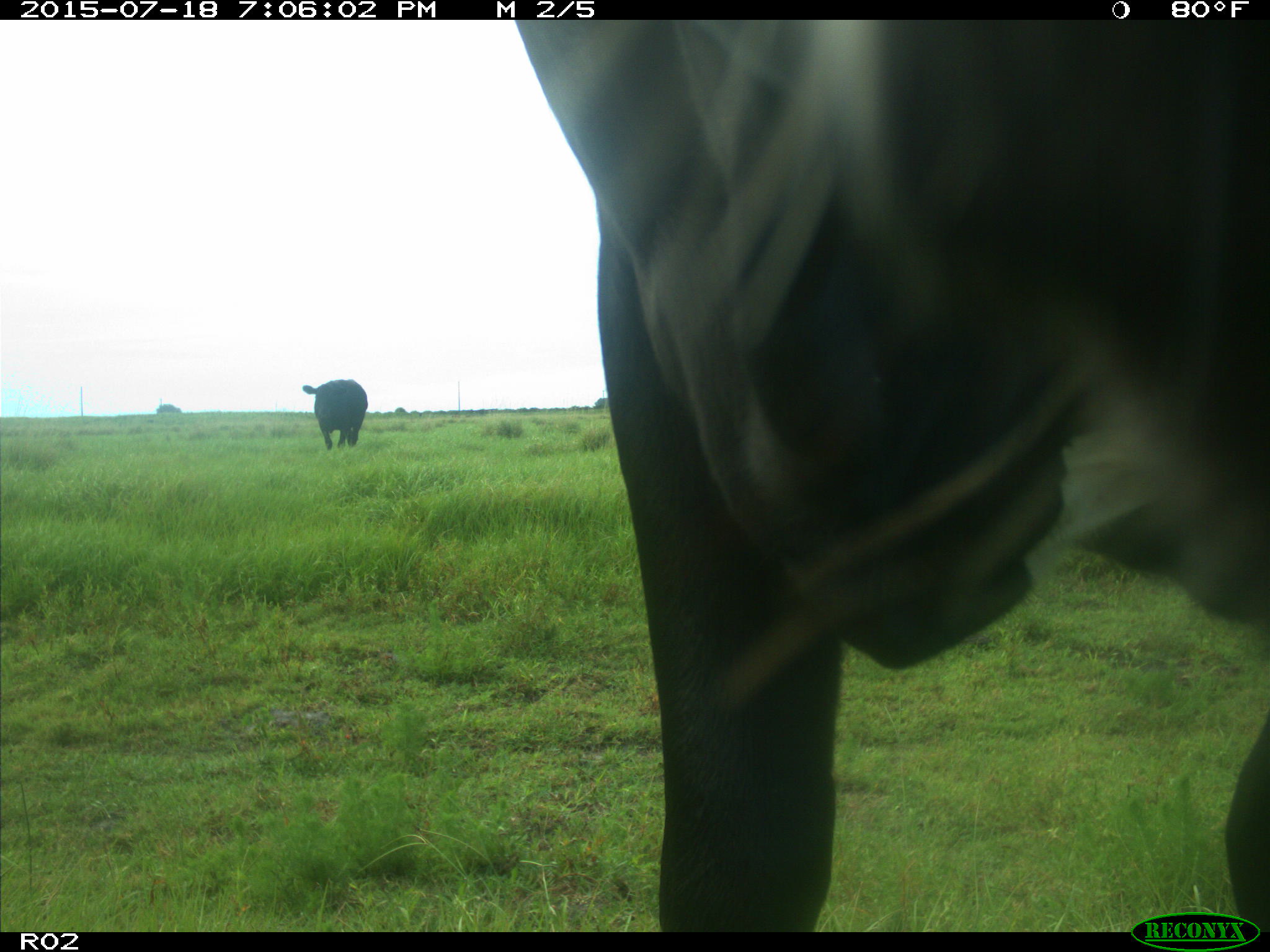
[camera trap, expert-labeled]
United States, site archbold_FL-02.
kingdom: Animalia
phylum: Chordata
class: Mammalia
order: Artiodactyla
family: Bovidae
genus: Bos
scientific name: Bos taurus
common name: domestic cow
Bos taurus (domestic cow).